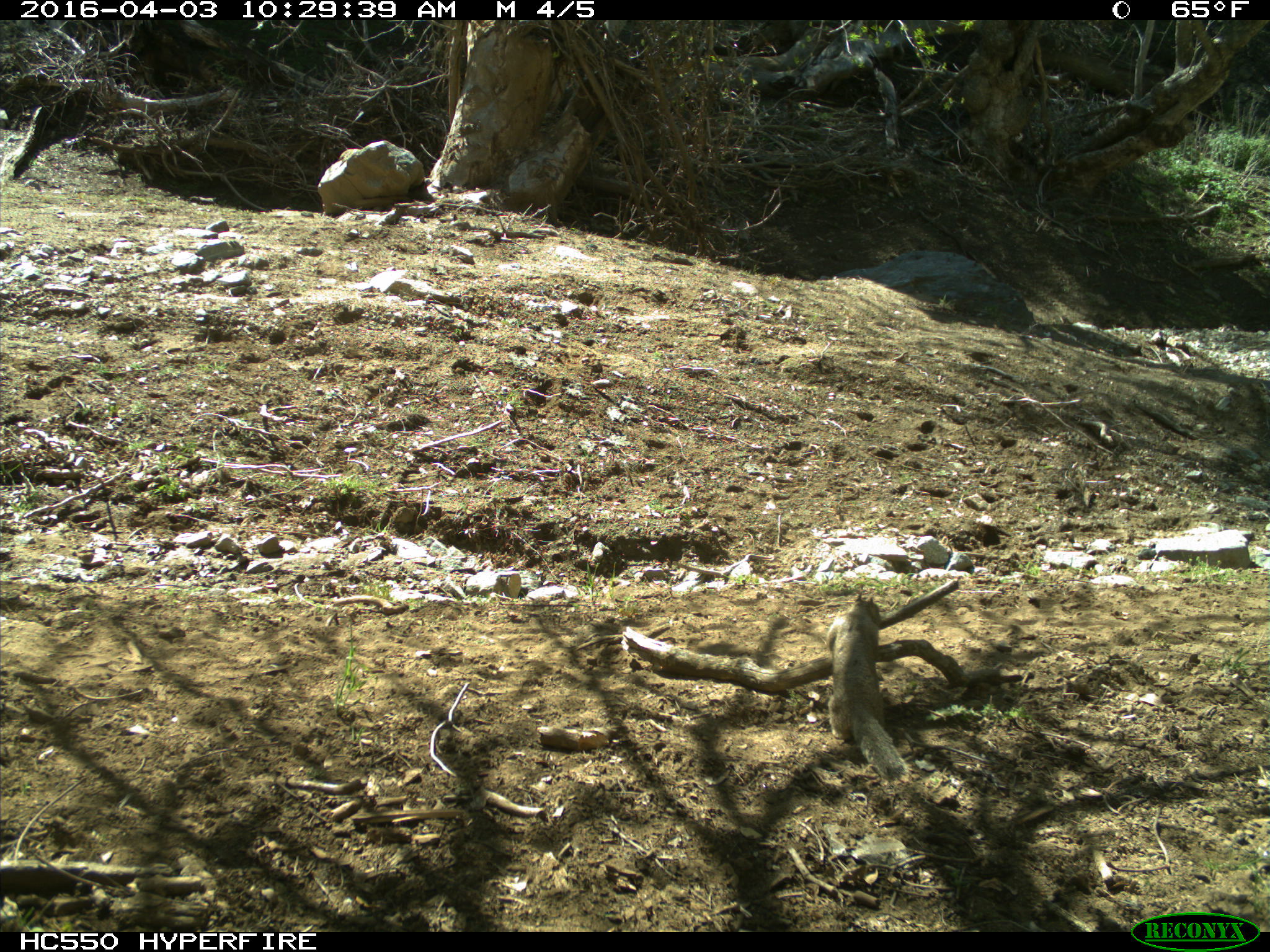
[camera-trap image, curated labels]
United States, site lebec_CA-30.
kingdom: Animalia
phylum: Chordata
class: Mammalia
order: Rodentia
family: Sciuridae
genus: Otospermophilus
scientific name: Otospermophilus beecheyi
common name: california ground squirrel